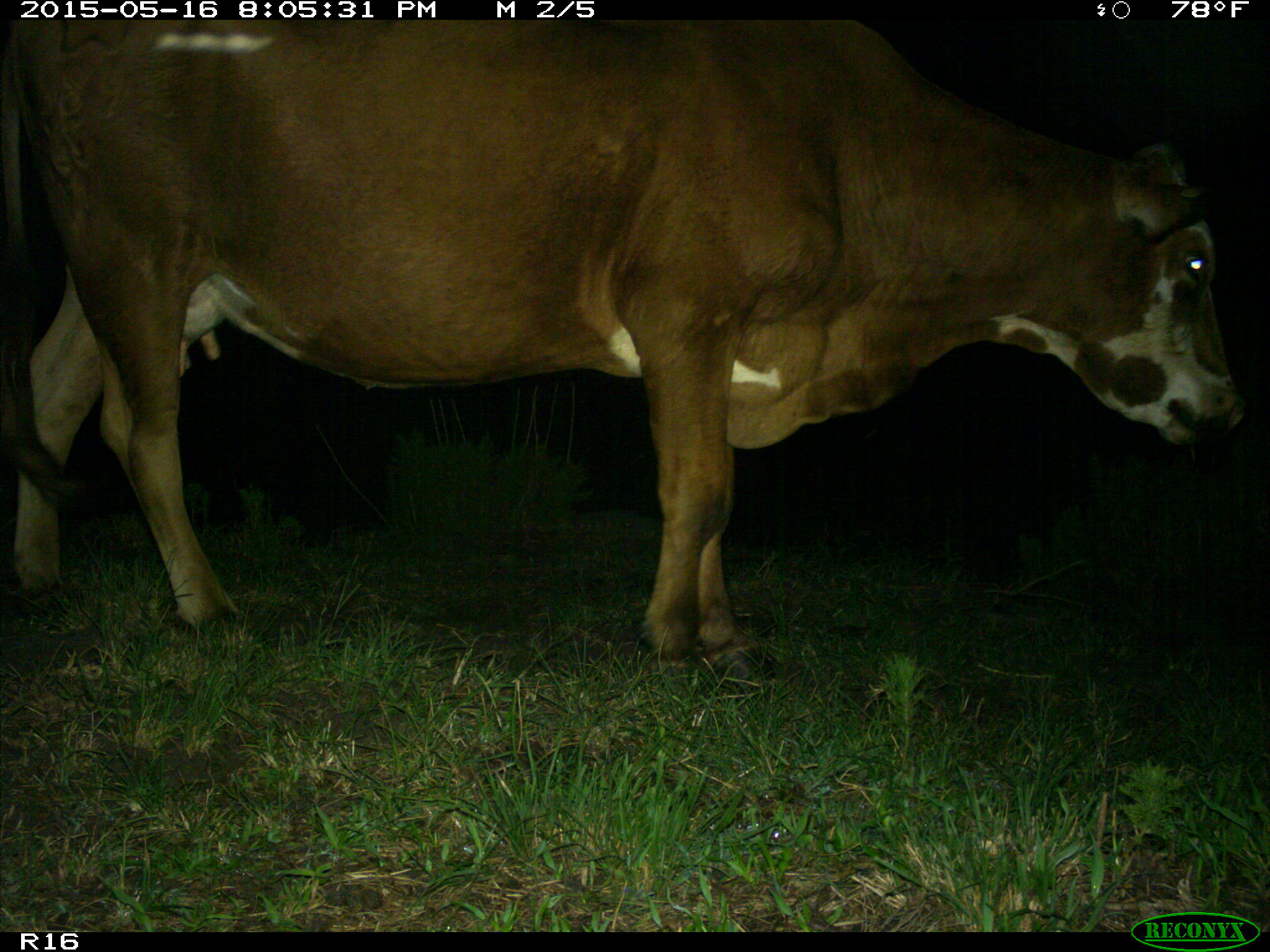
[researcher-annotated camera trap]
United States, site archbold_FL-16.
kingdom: Animalia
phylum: Chordata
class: Mammalia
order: Artiodactyla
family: Bovidae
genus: Bos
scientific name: Bos taurus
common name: domestic cow